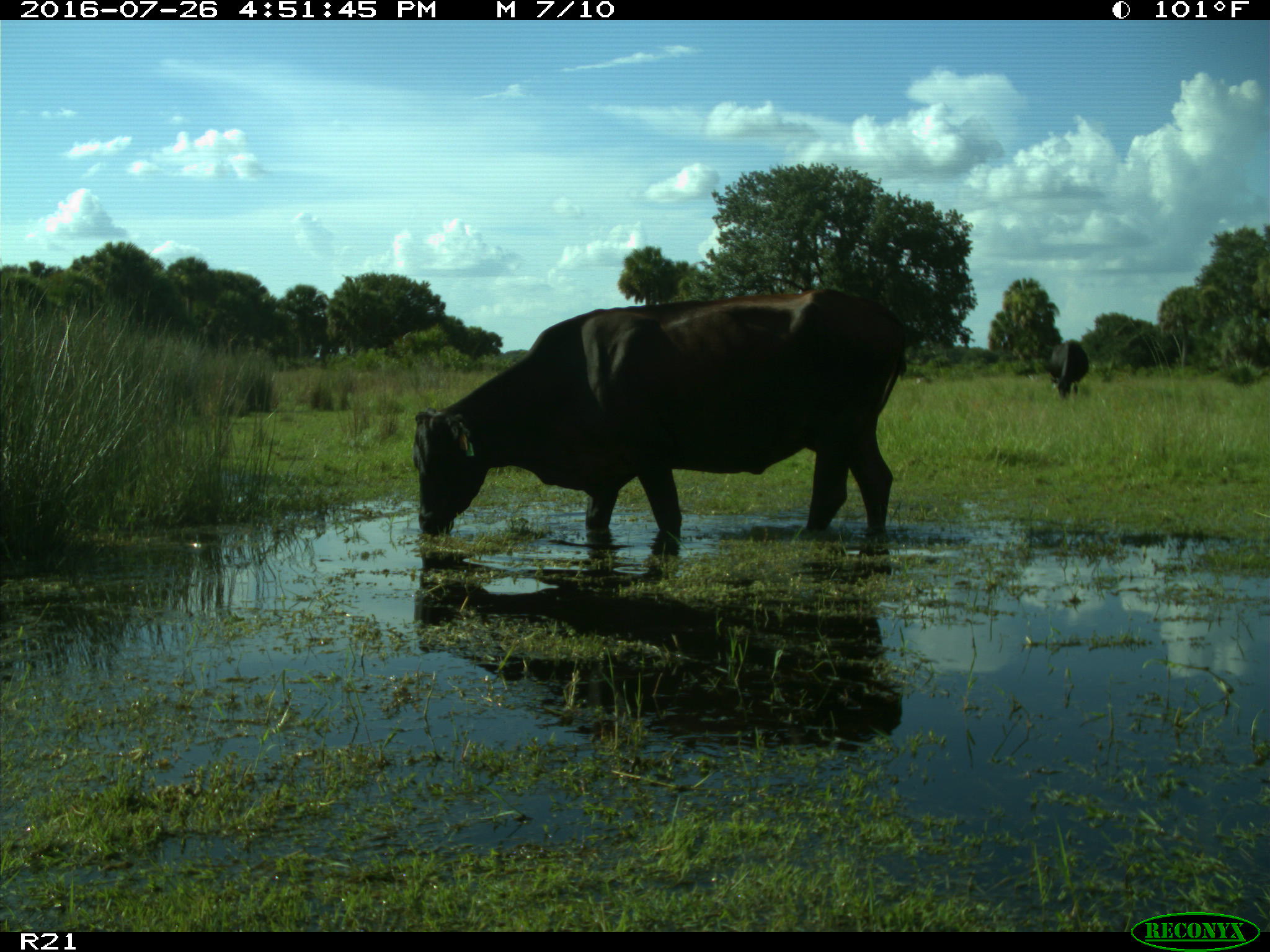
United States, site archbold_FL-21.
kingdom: Animalia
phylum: Chordata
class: Mammalia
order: Artiodactyla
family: Bovidae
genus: Bos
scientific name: Bos taurus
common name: domestic cow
Bos taurus (domestic cow).